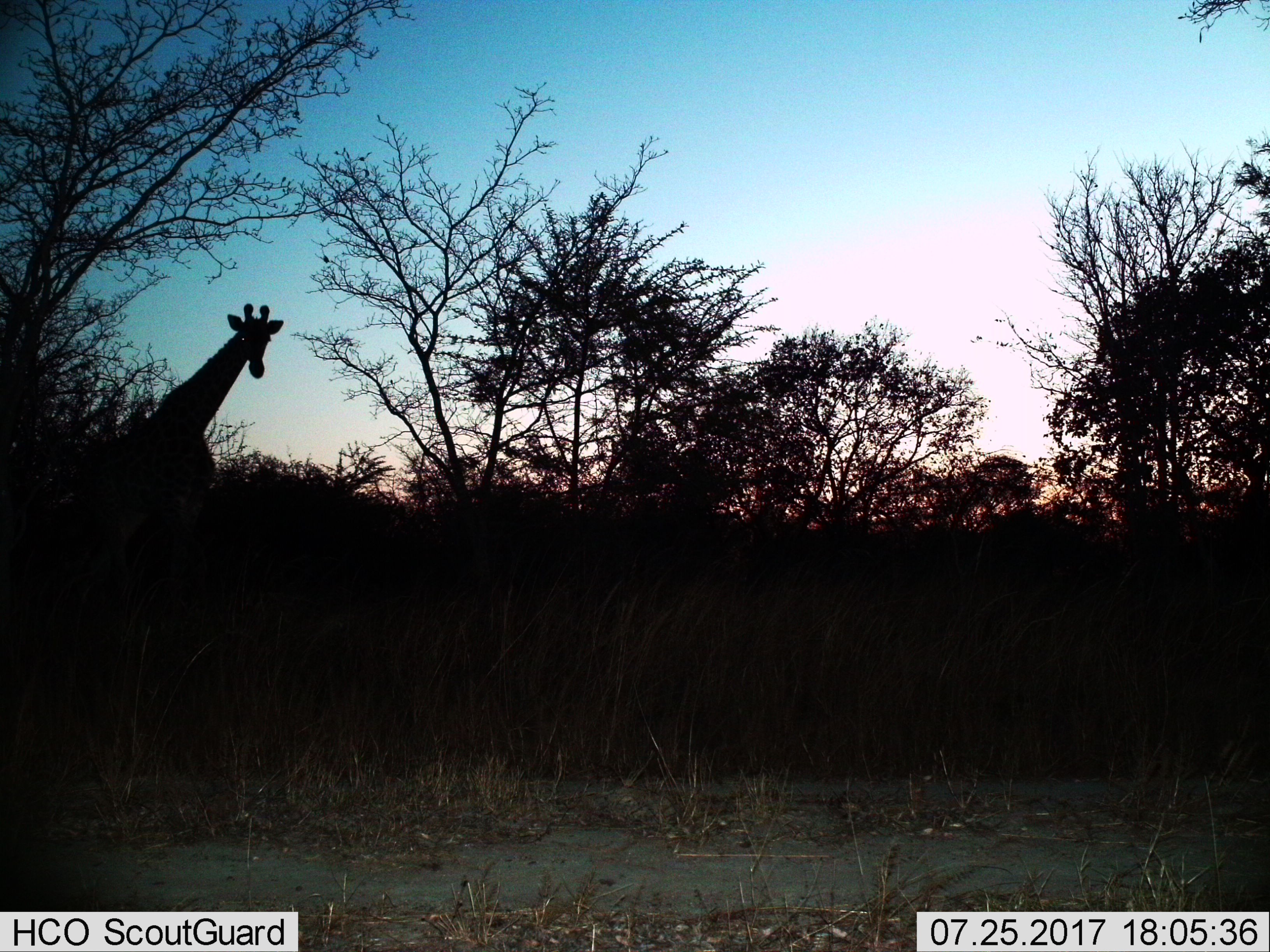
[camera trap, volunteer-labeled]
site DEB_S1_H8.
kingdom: Animalia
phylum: Chordata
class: Mammalia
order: Artiodactyla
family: Giraffidae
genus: Giraffa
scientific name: Giraffa camelopardalis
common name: giraffe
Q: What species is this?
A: Giraffe (Giraffa camelopardalis).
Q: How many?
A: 1.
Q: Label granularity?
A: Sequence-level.